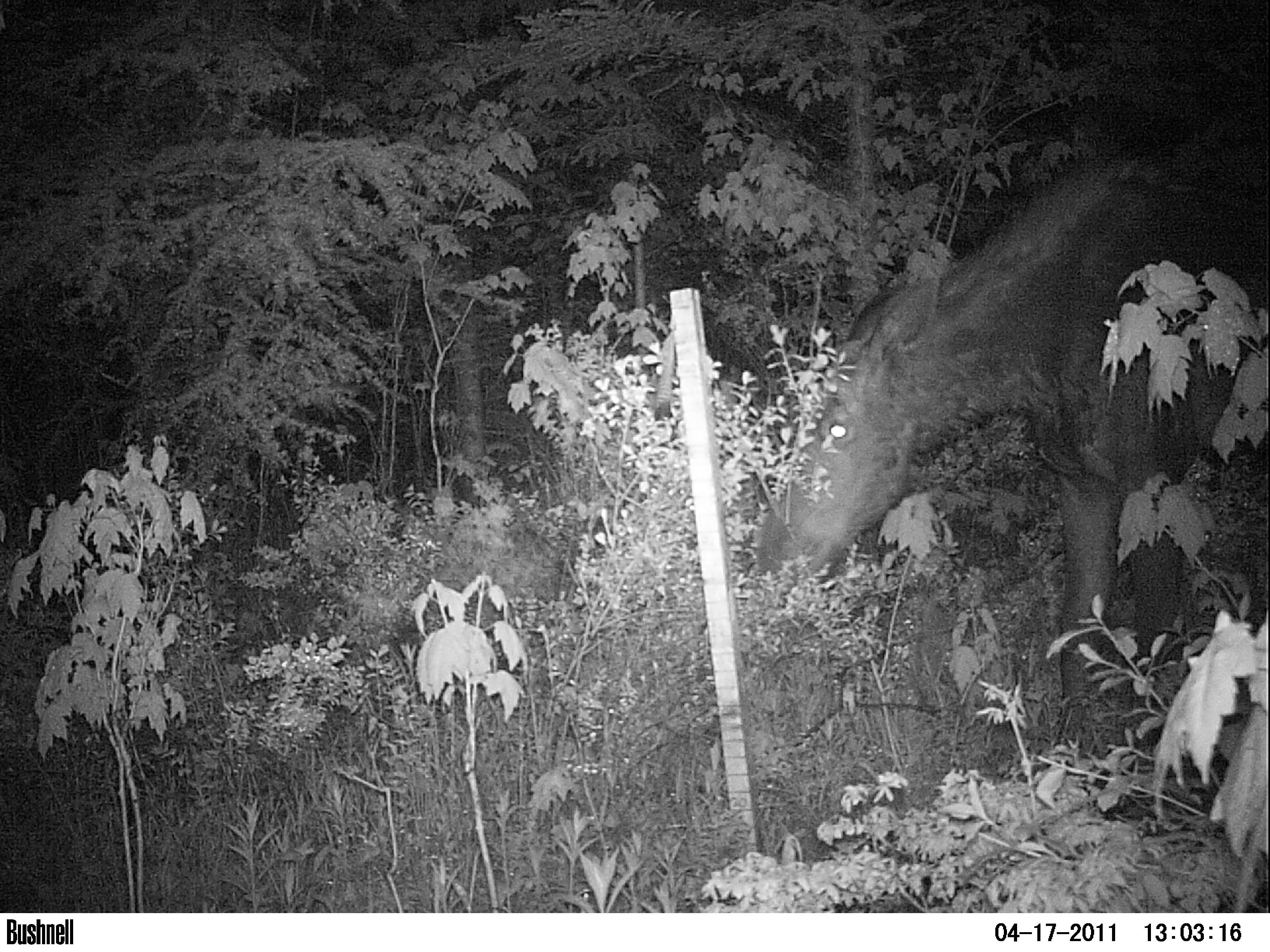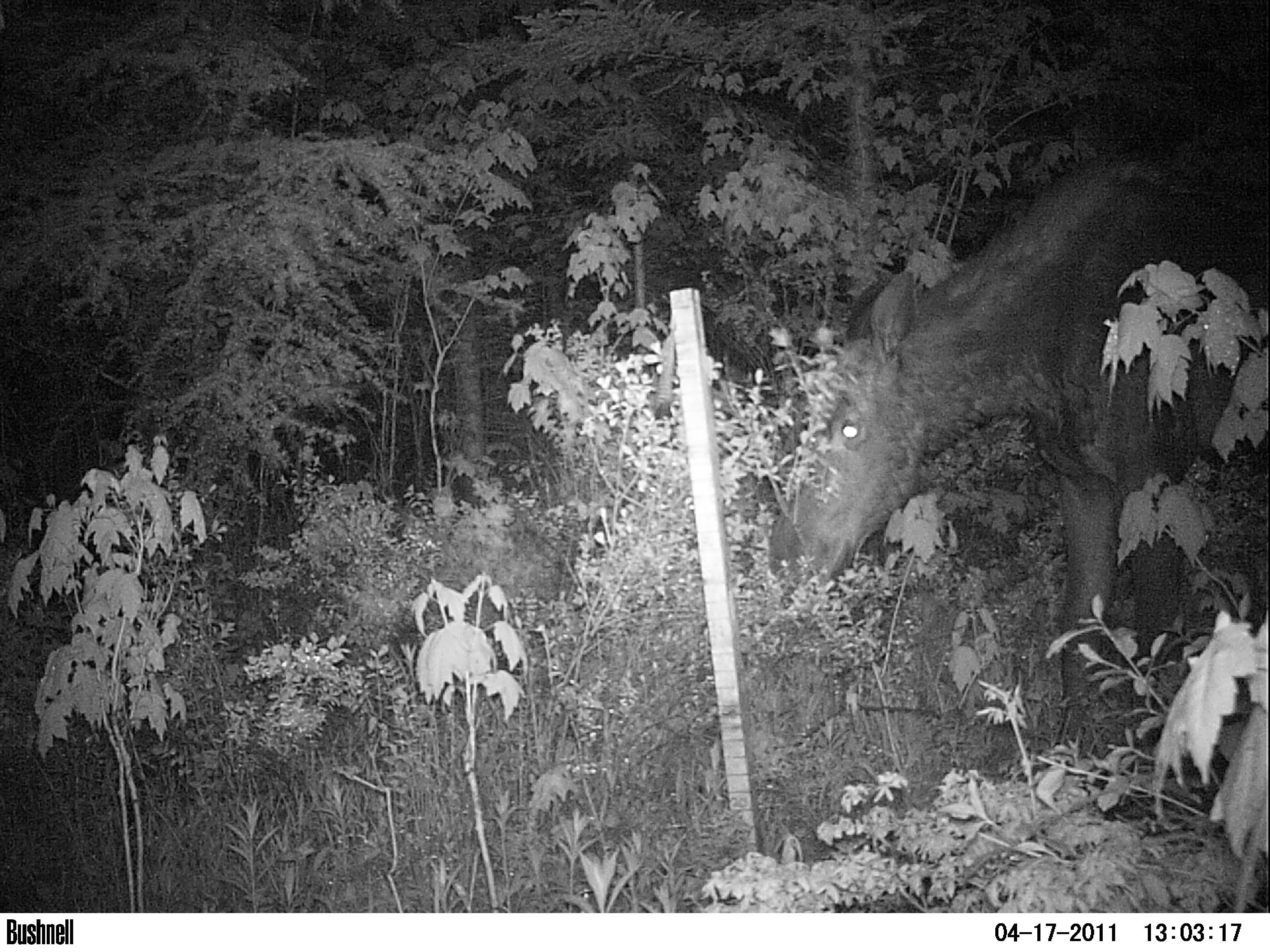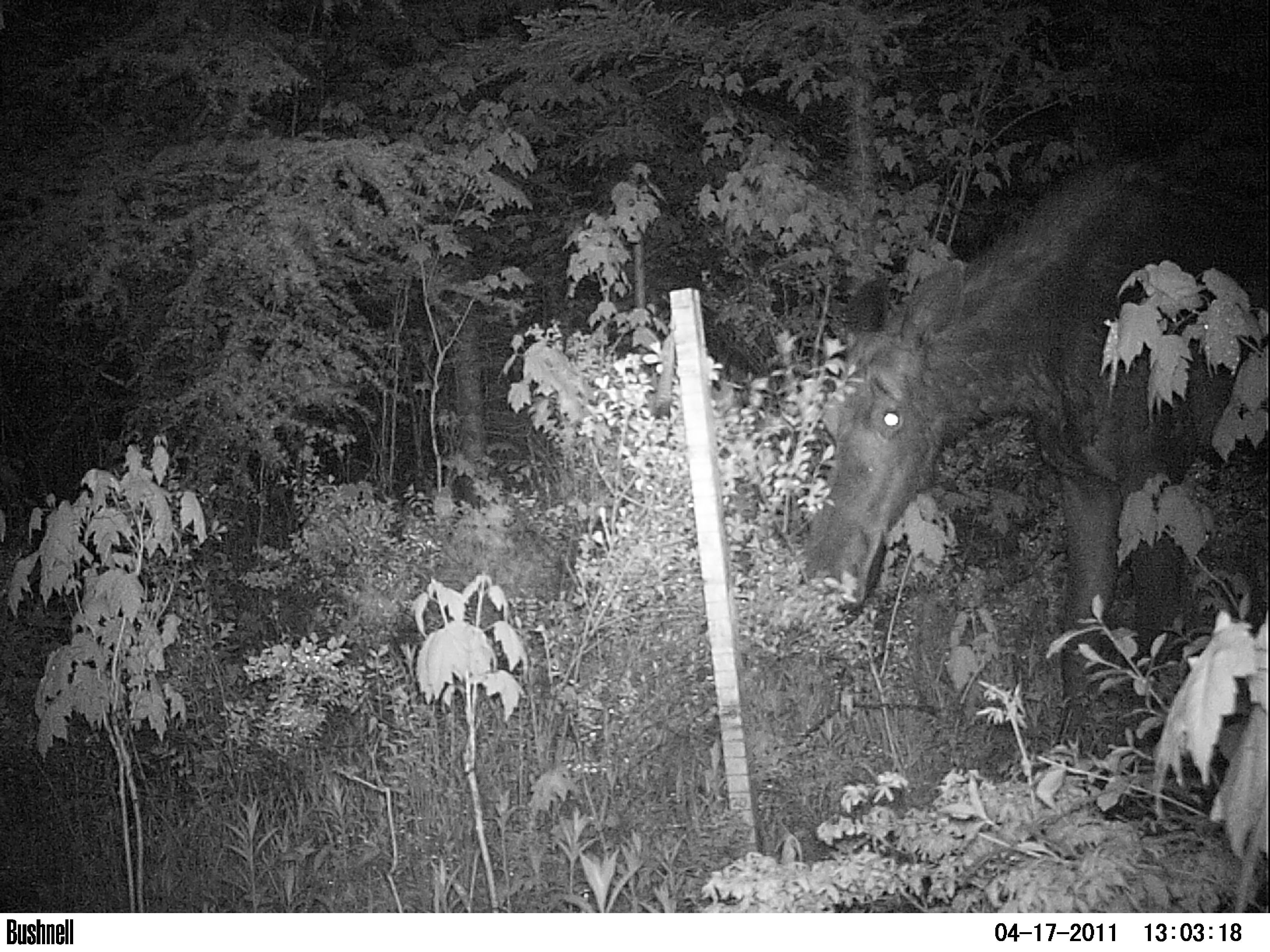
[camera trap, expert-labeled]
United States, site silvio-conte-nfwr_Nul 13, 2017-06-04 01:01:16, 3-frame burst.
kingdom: Animalia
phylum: Chordata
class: Mammalia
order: Artiodactyla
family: Cervidae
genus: Alces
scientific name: Alces alces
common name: moose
Moose (Alces alces).